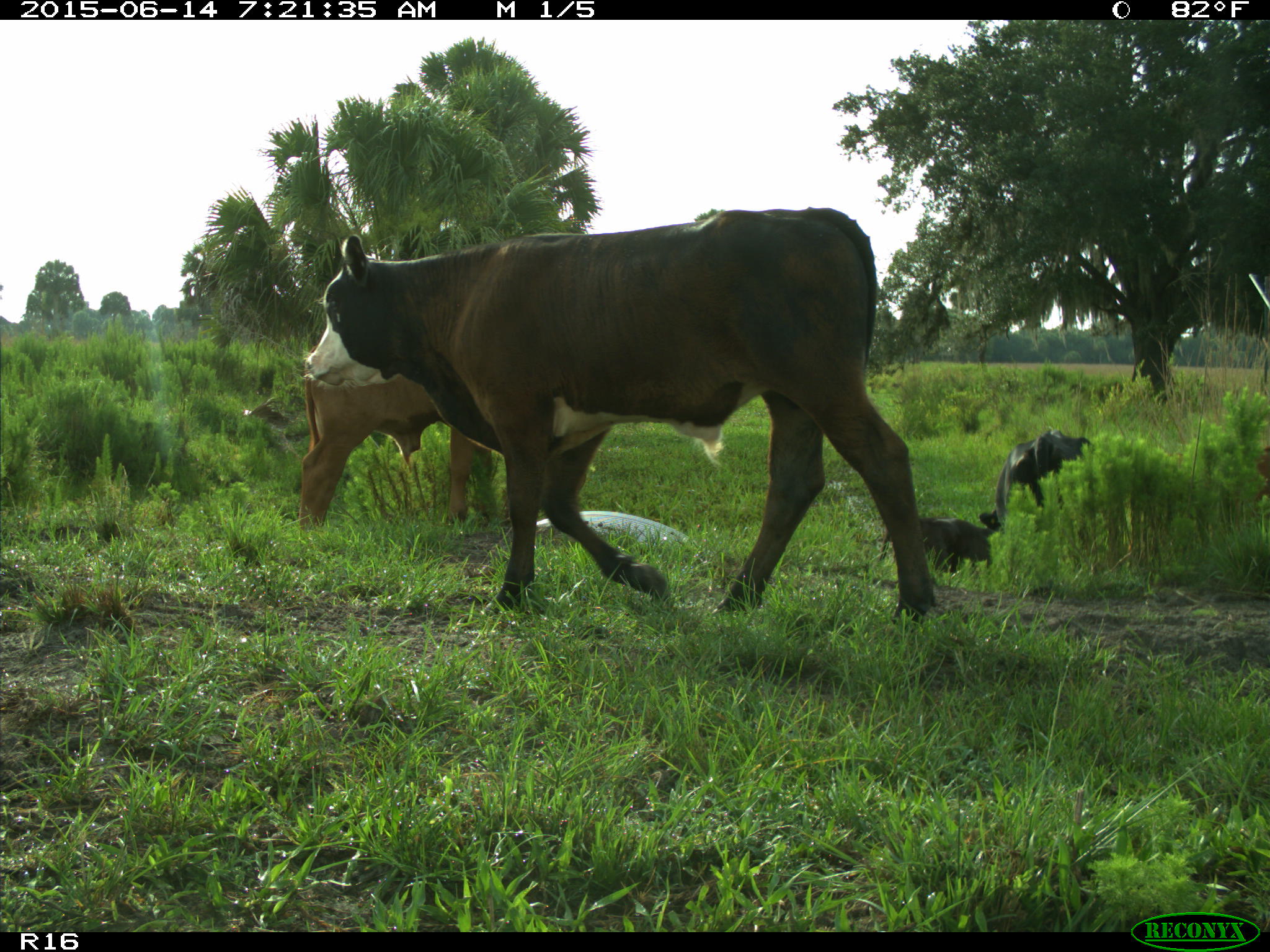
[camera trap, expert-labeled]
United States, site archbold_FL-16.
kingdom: Animalia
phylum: Chordata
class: Mammalia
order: Artiodactyla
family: Bovidae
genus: Bos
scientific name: Bos taurus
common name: domestic cow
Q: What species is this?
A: Bos taurus (domestic cow).